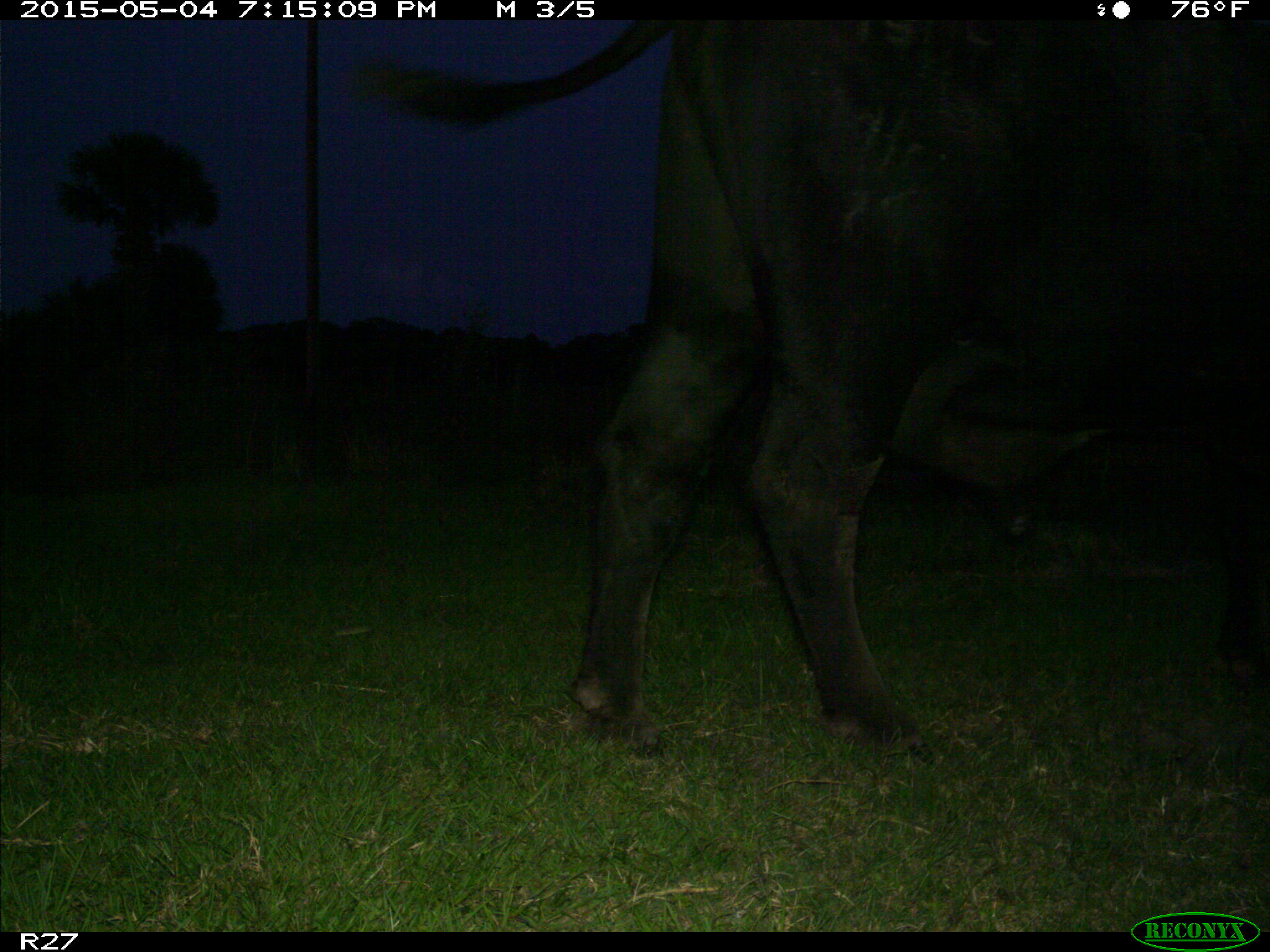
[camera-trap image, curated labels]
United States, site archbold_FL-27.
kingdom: Animalia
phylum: Chordata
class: Mammalia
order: Artiodactyla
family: Bovidae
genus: Bos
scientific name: Bos taurus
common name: domestic cow